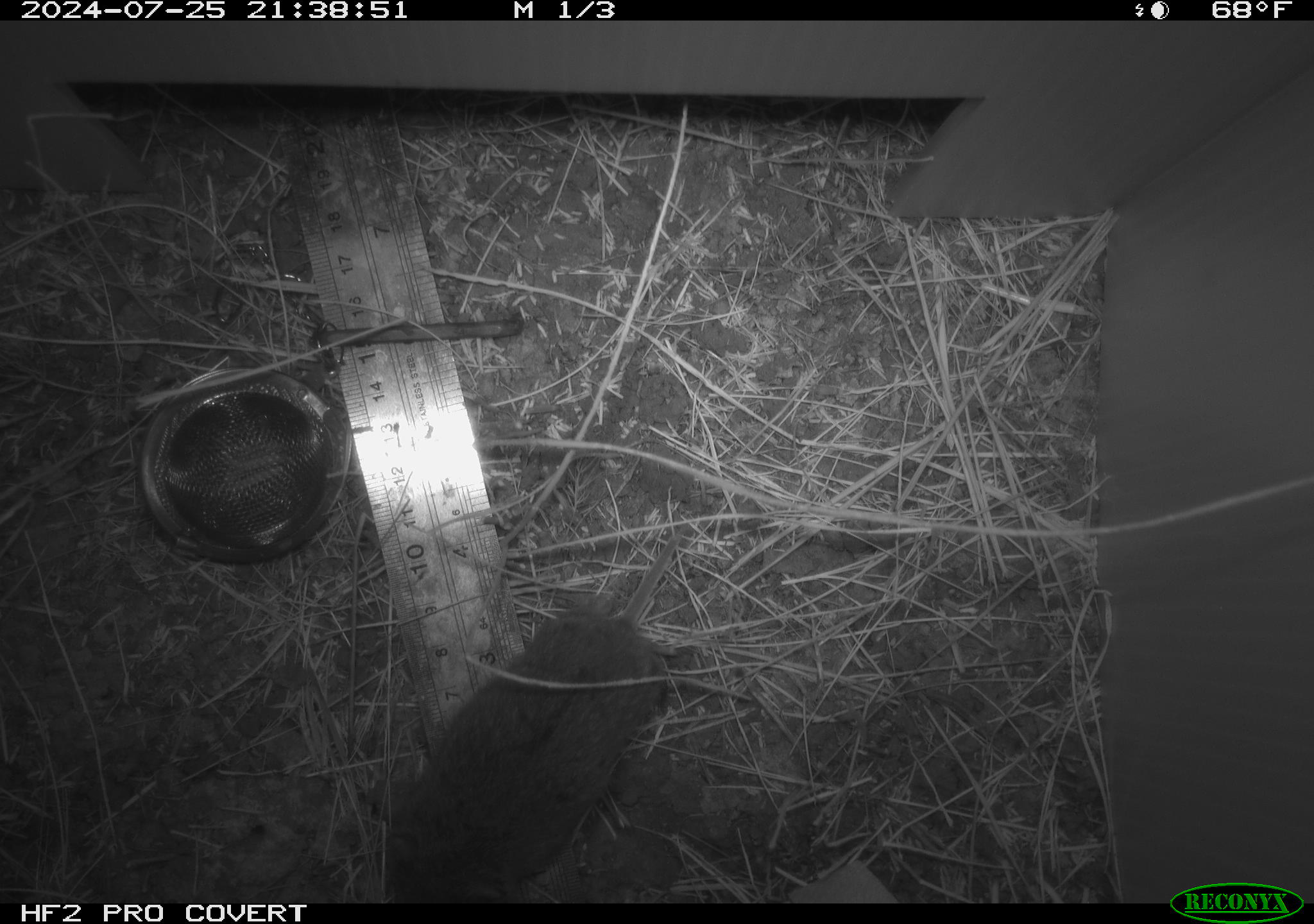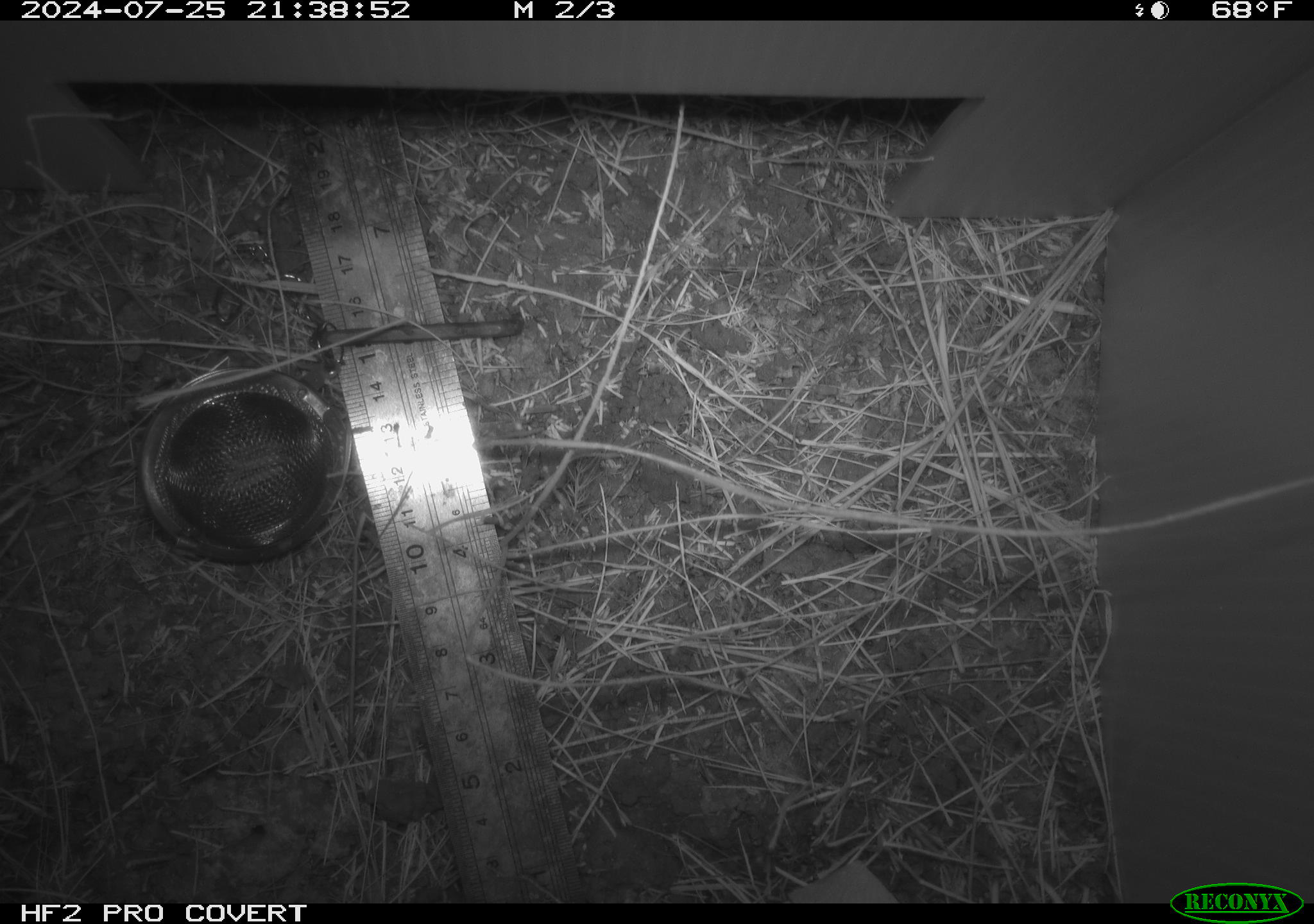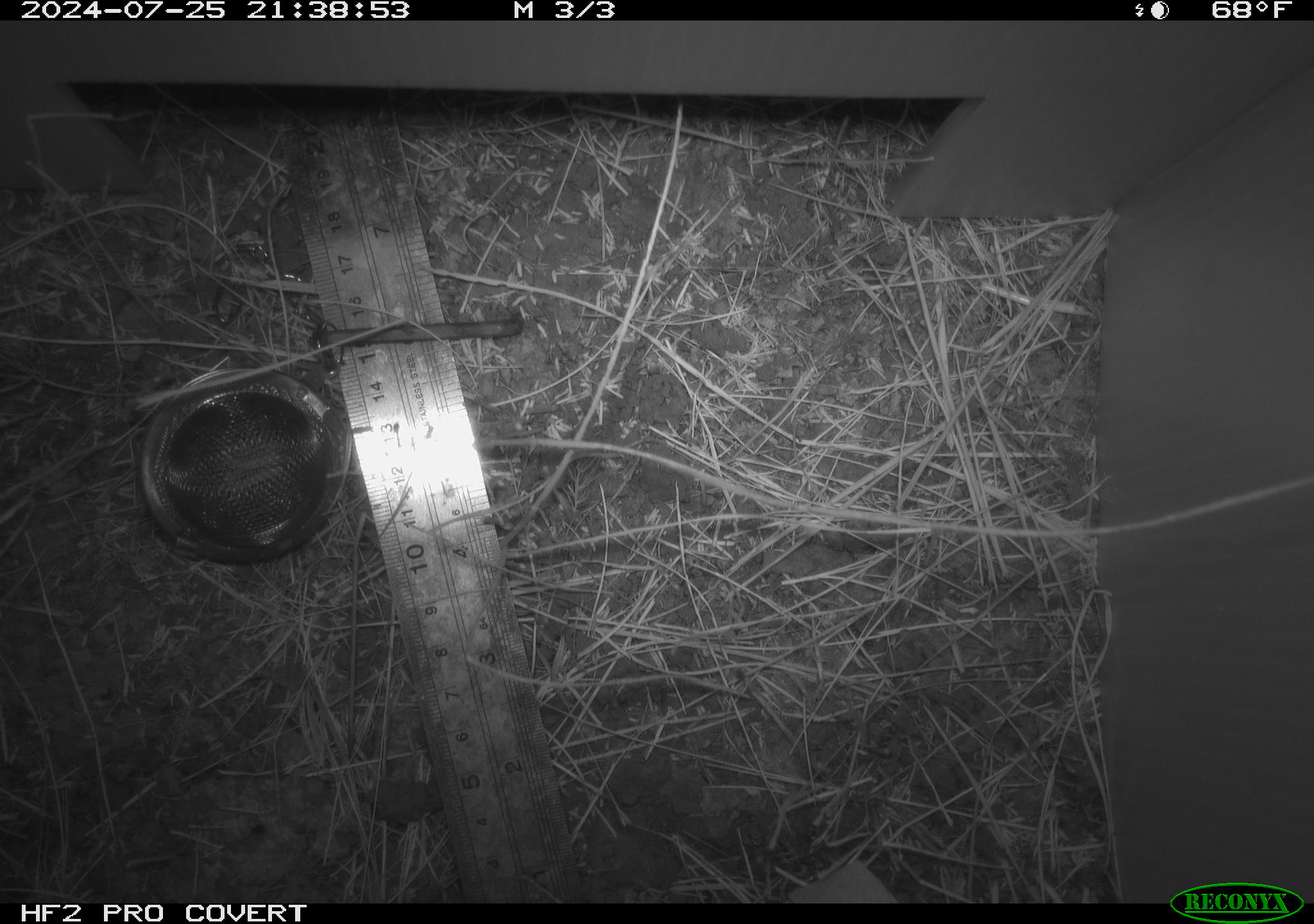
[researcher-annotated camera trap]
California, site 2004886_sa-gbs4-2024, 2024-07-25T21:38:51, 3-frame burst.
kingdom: Animalia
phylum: Chordata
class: Mammalia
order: Rodentia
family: Cricetidae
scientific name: Arvicolinae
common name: voles, lemmings, and muskrats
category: arvicolinae subfamily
Arvicolinae subfamily (voles, lemmings, and muskrats) (Arvicolinae).